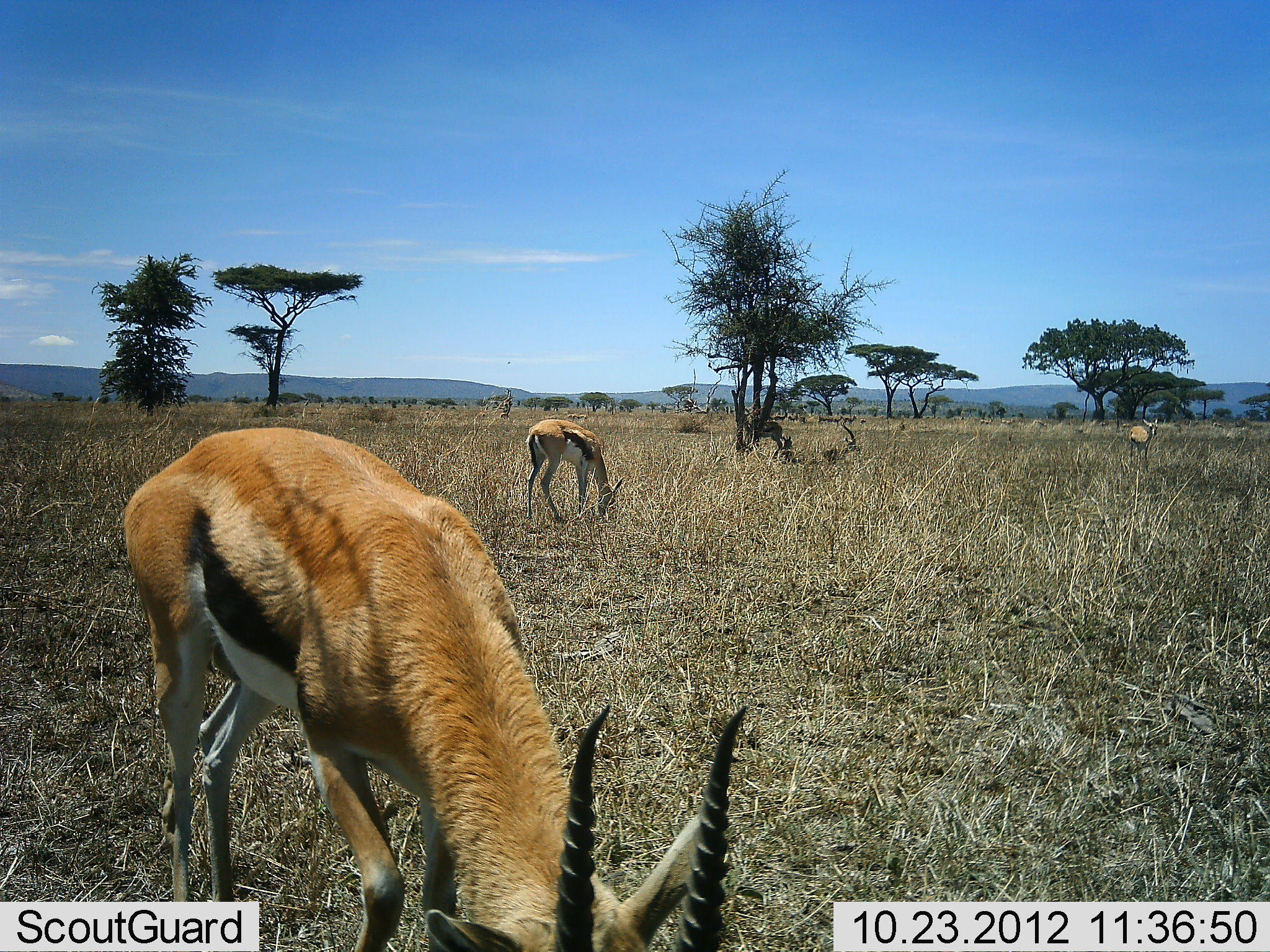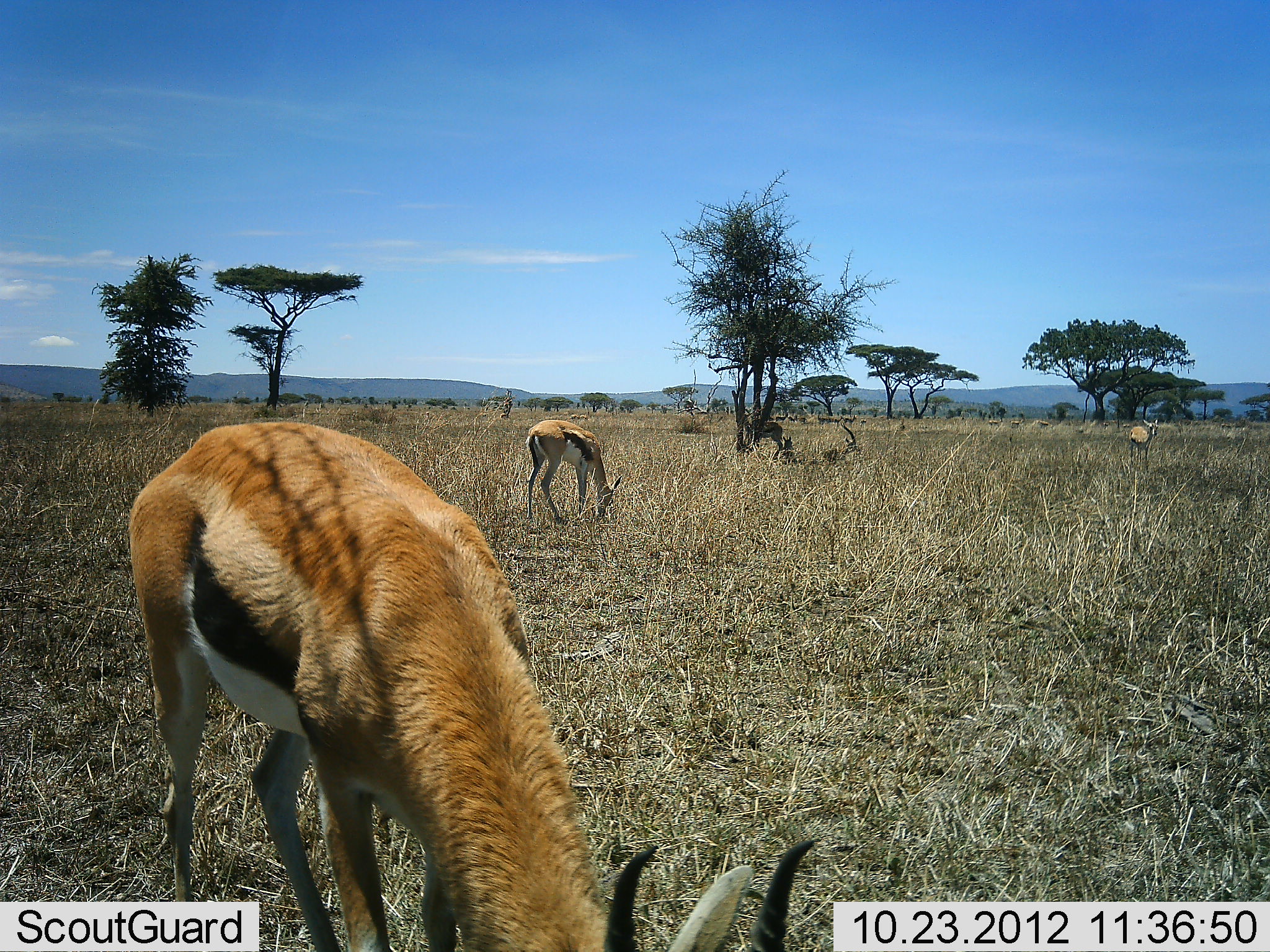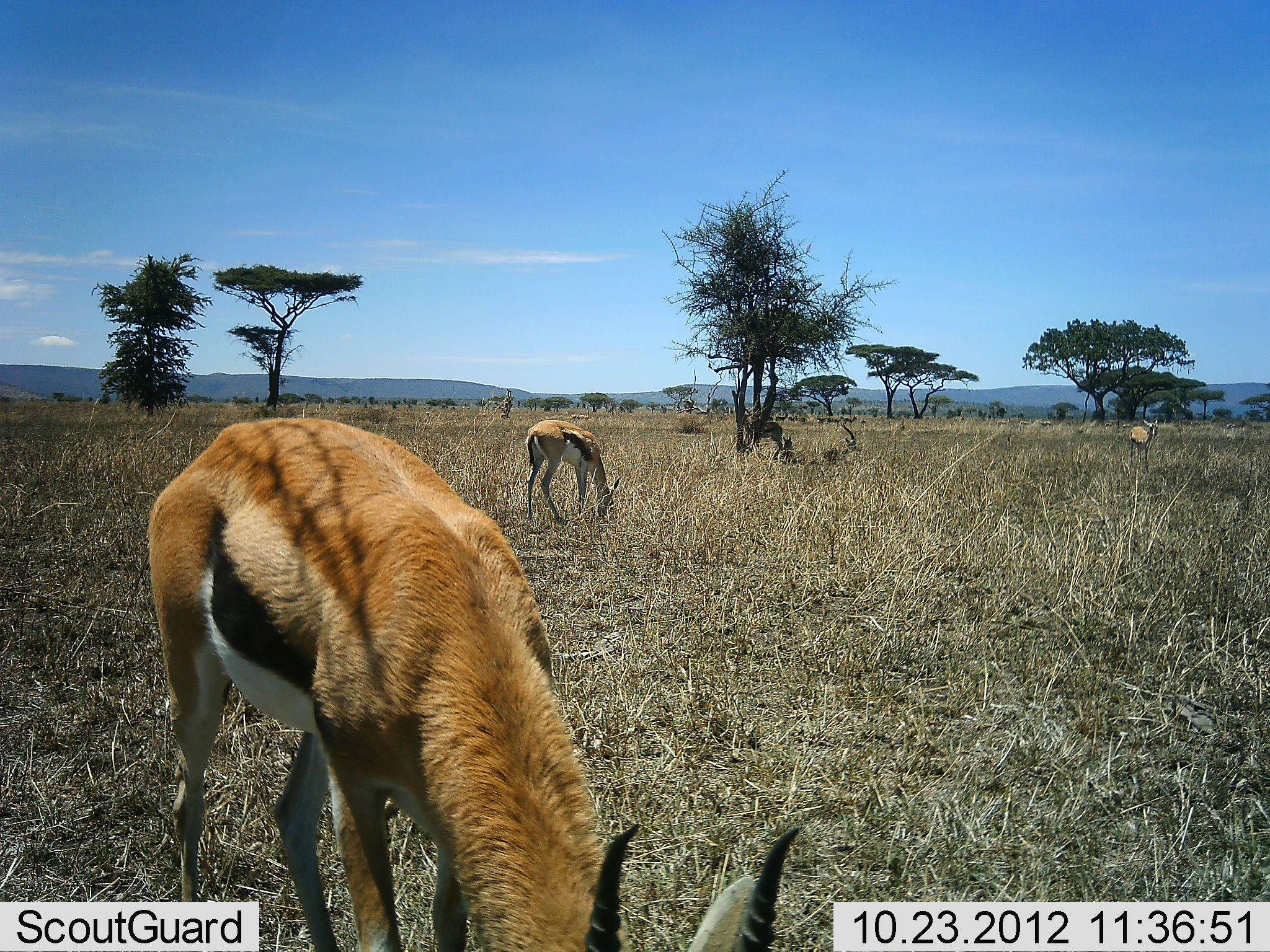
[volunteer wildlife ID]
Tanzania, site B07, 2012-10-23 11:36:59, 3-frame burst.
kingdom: Animalia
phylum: Chordata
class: Mammalia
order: Artiodactyla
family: Bovidae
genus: Eudorcas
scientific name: Eudorcas thomsonii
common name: thomson's gazelle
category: gazellethomsons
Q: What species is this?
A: Gazellethomsons (thomson's gazelle) (Eudorcas thomsonii).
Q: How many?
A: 3.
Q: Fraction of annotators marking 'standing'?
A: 20%.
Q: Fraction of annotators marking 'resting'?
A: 10%.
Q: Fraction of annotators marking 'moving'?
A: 10%.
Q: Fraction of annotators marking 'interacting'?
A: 0%.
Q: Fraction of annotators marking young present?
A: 0%.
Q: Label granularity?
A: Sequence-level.